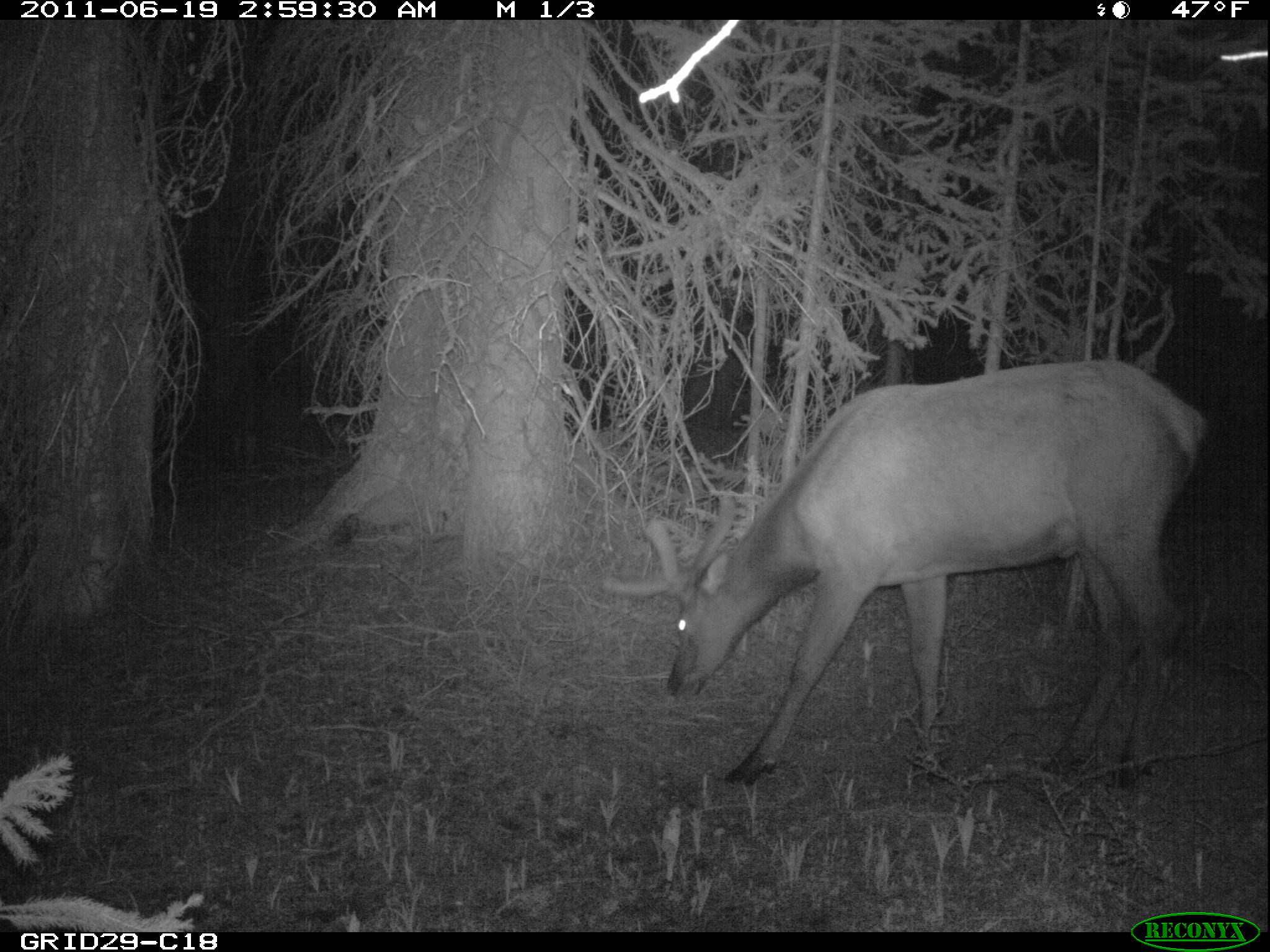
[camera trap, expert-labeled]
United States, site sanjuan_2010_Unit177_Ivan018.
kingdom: Animalia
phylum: Chordata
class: Mammalia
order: Artiodactyla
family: Cervidae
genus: Cervus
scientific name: Cervus elaphus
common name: red deer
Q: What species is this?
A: Cervus elaphus (red deer).